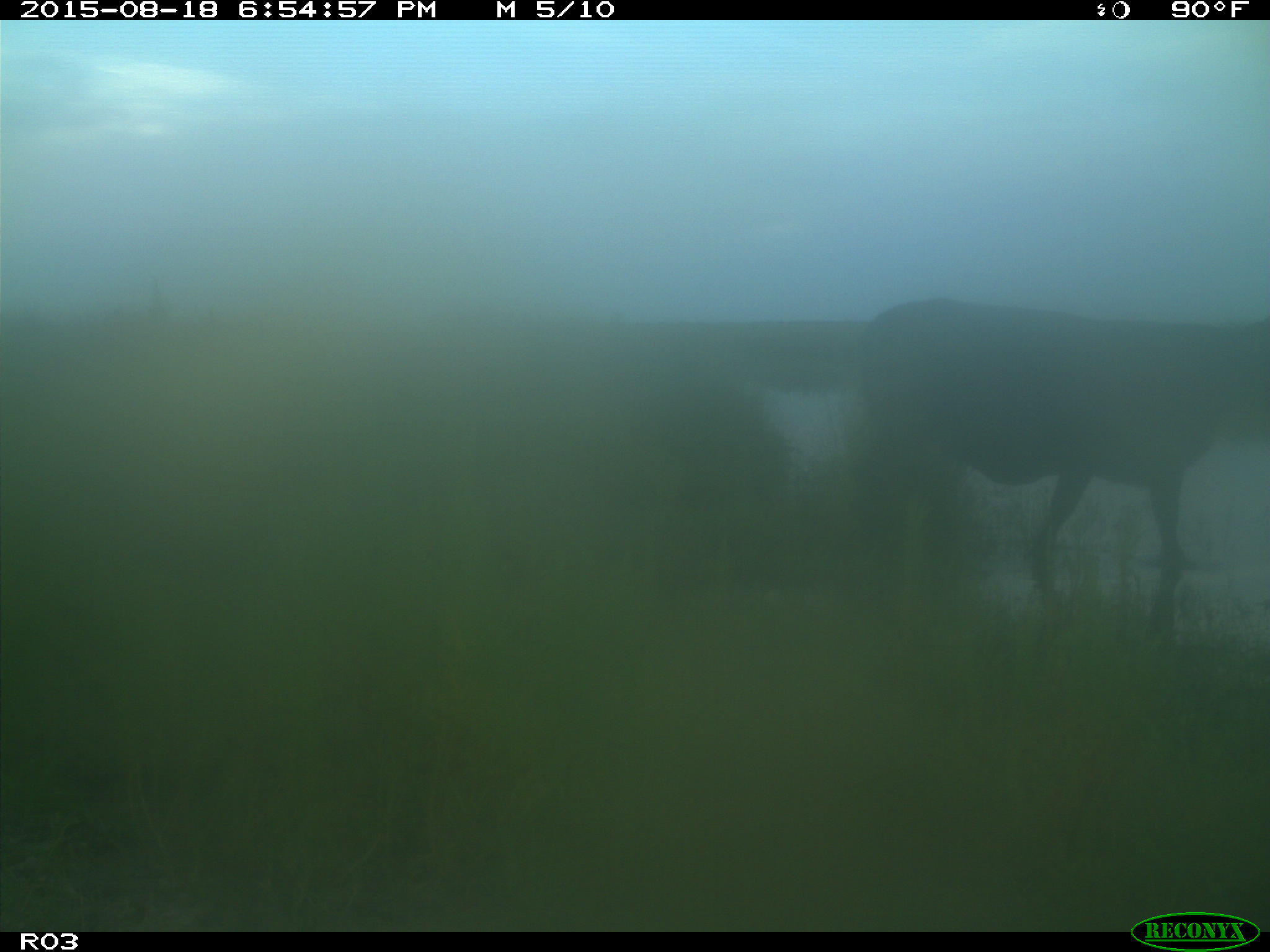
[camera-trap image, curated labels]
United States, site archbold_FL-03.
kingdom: Animalia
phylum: Chordata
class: Mammalia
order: Artiodactyla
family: Bovidae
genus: Bos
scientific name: Bos taurus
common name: domestic cow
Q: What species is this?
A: Bos taurus (domestic cow).